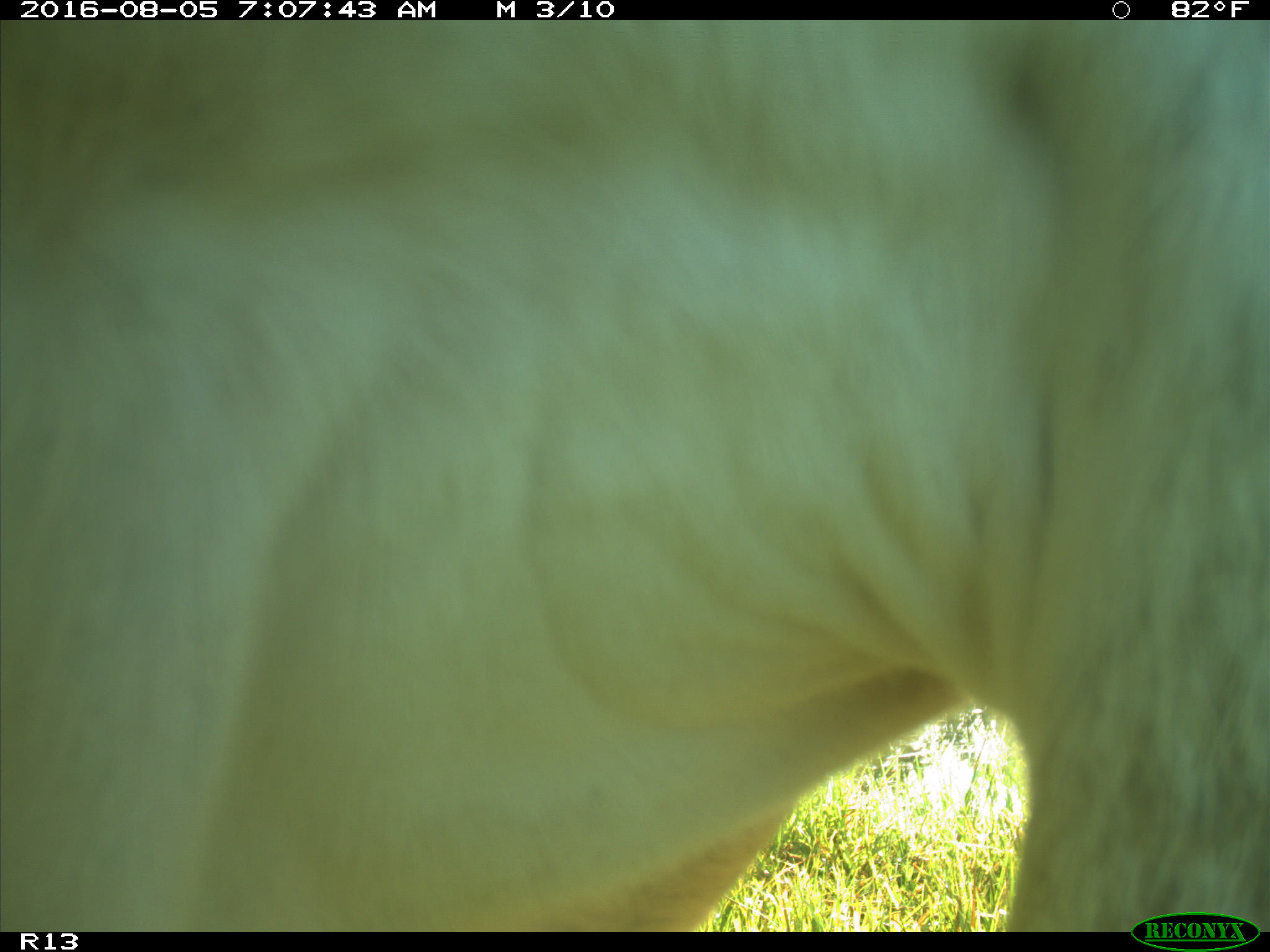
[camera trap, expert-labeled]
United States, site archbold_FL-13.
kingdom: Animalia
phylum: Chordata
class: Mammalia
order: Artiodactyla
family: Bovidae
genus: Bos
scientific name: Bos taurus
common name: domestic cow